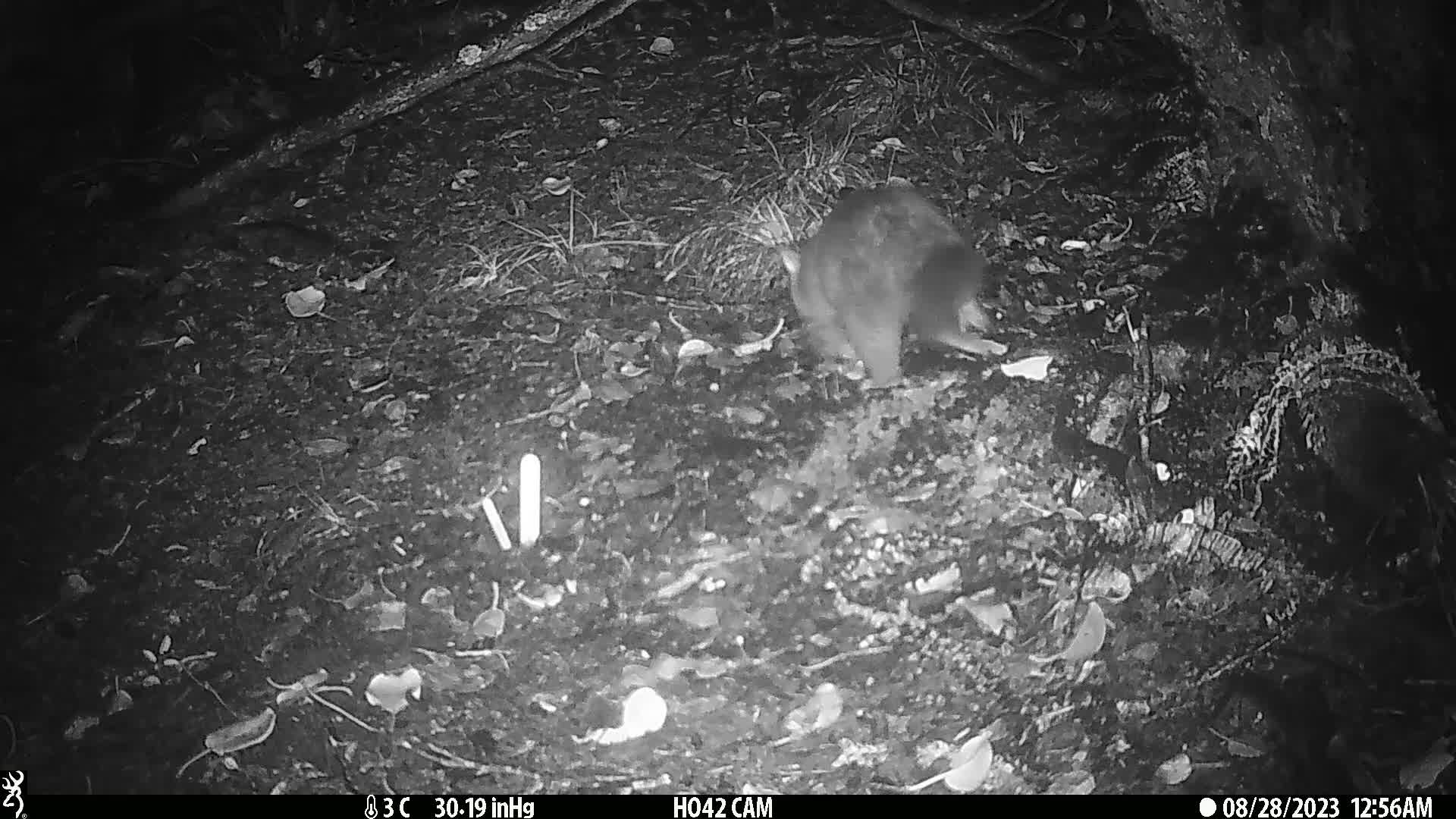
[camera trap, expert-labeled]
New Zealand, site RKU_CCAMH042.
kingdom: Animalia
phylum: Chordata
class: Mammalia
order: Diprotodontia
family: Phalangeridae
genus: Trichosurus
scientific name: Trichosurus vulpecula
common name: common brushtail possum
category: possum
Possum (common brushtail possum) (Trichosurus vulpecula).